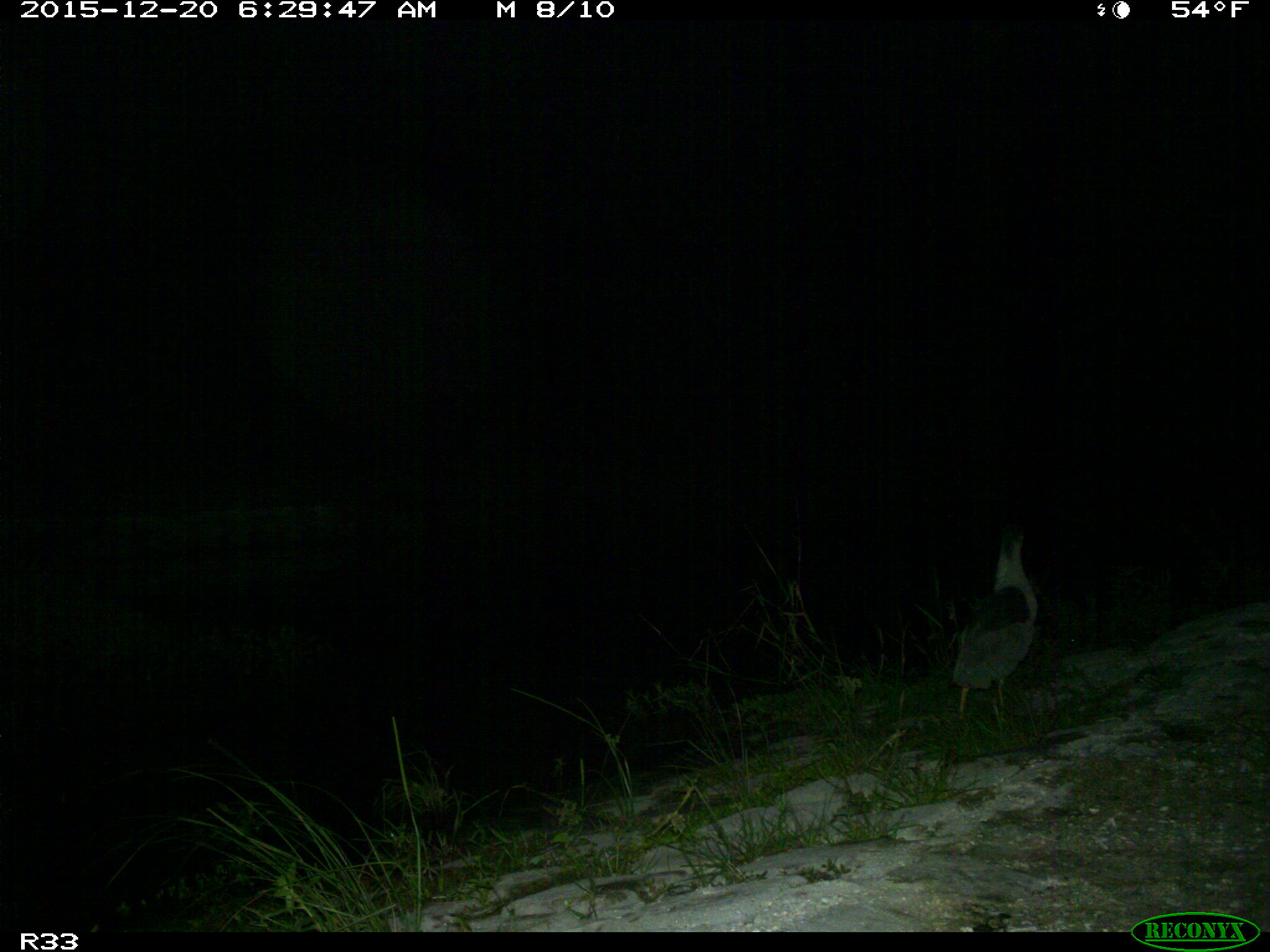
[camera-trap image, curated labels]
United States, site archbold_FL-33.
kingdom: Animalia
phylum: Chordata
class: Aves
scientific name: Aves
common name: birds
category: unidentified bird